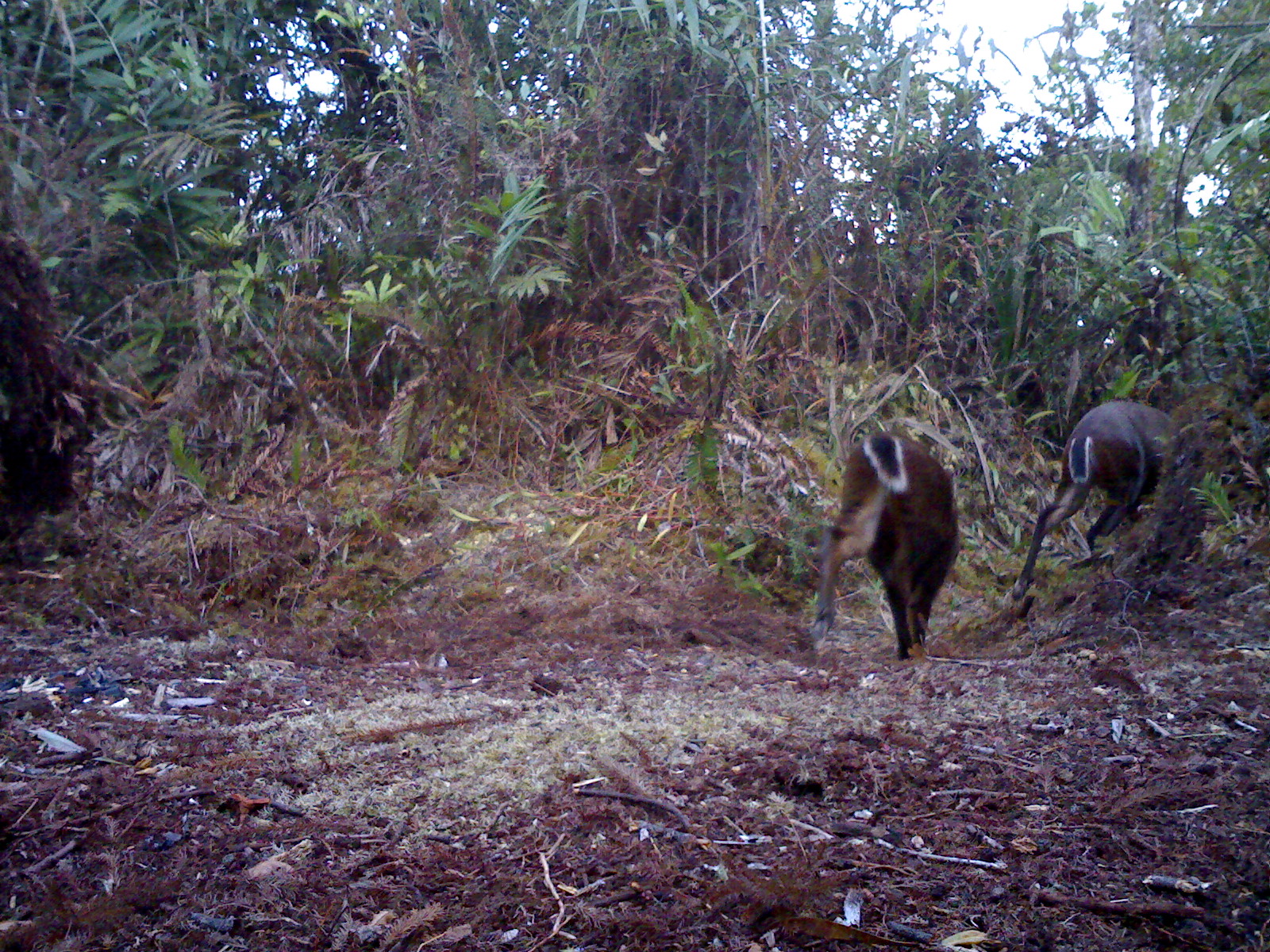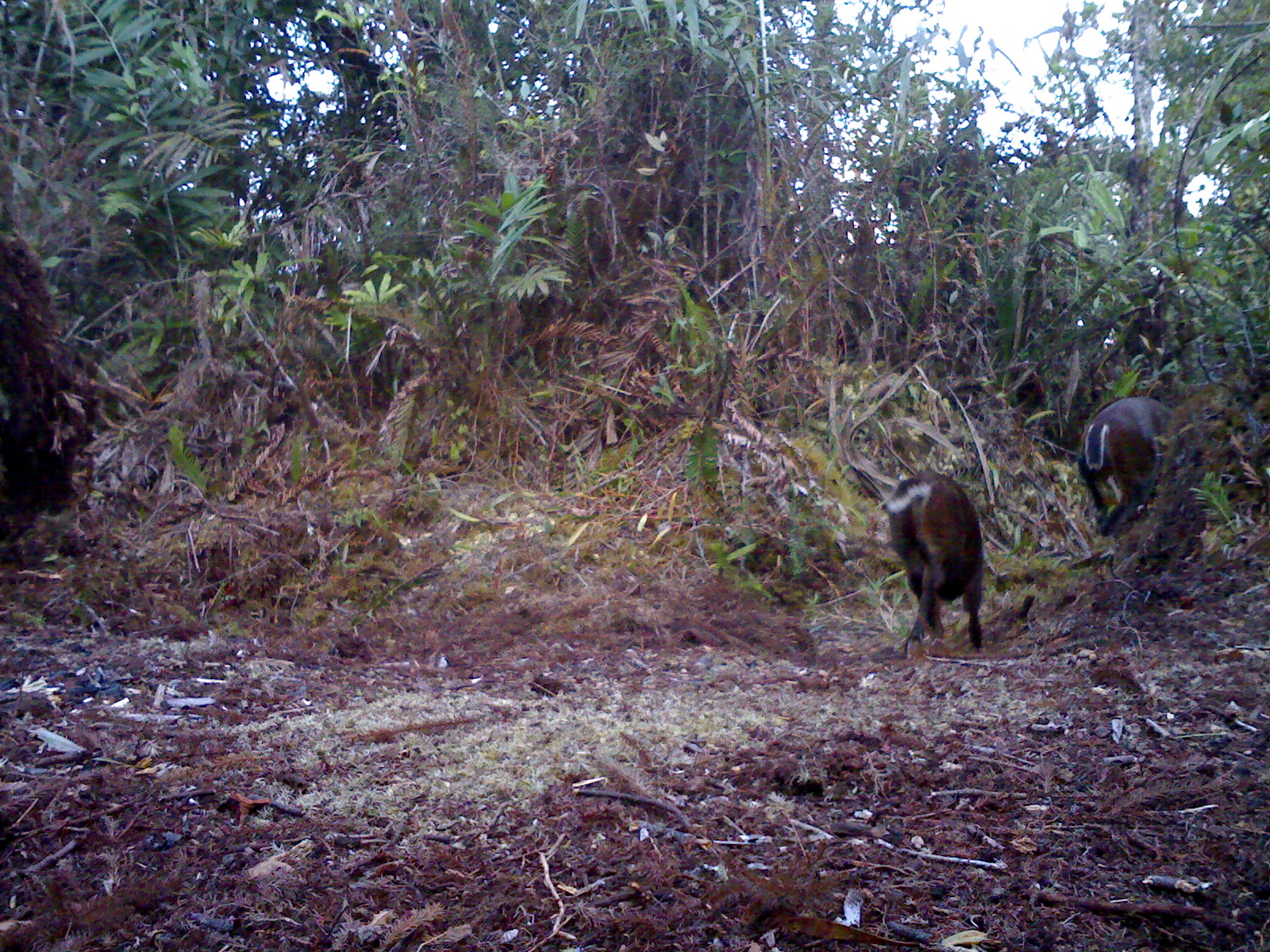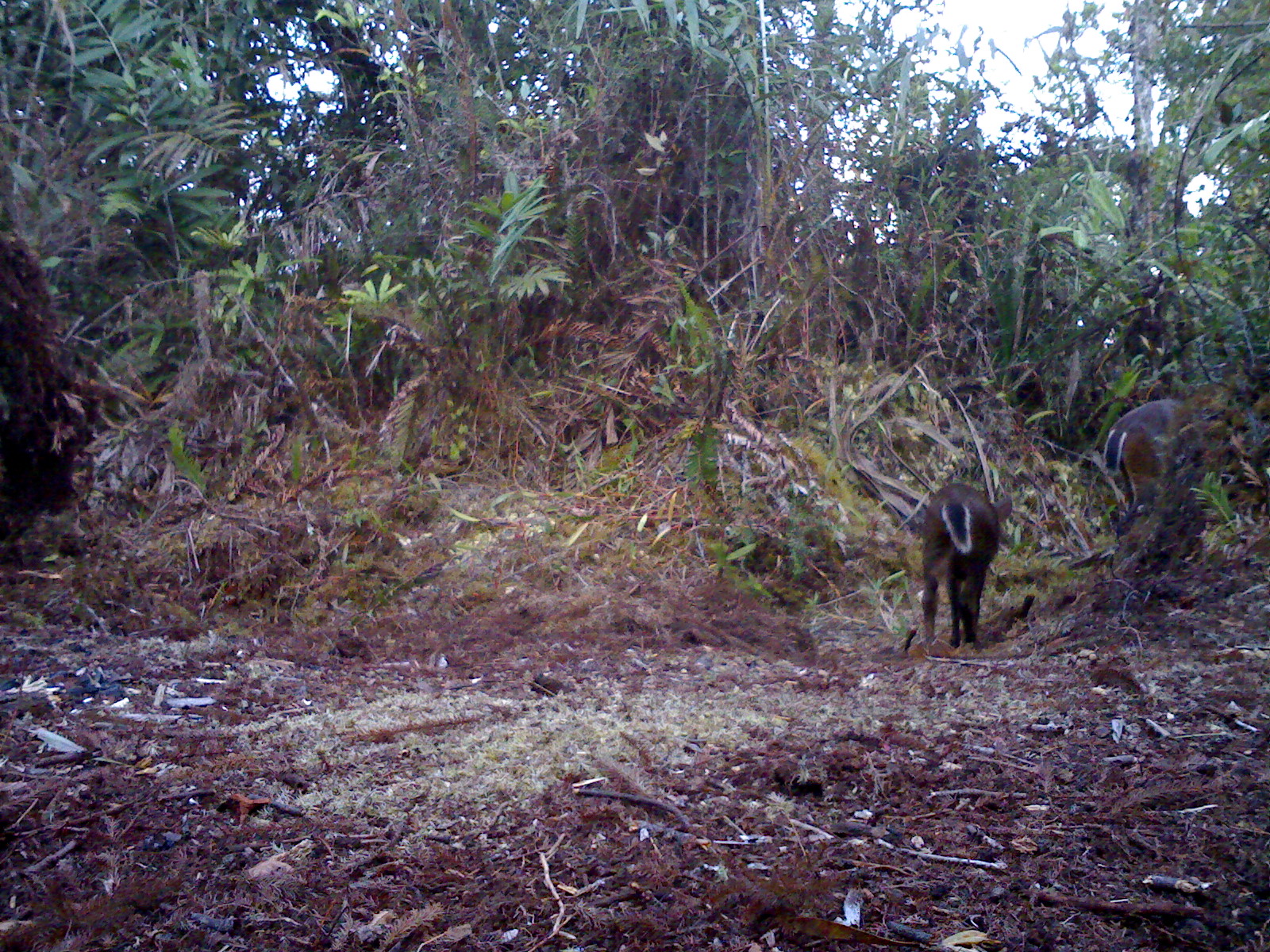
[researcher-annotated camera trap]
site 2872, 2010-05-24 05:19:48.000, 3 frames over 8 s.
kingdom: Animalia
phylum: Chordata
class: Mammalia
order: Artiodactyla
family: Cervidae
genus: Muntiacus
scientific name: Muntiacus muntjak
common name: southern red muntjac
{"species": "Muntiacus muntjak (southern red muntjac)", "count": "2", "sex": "female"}